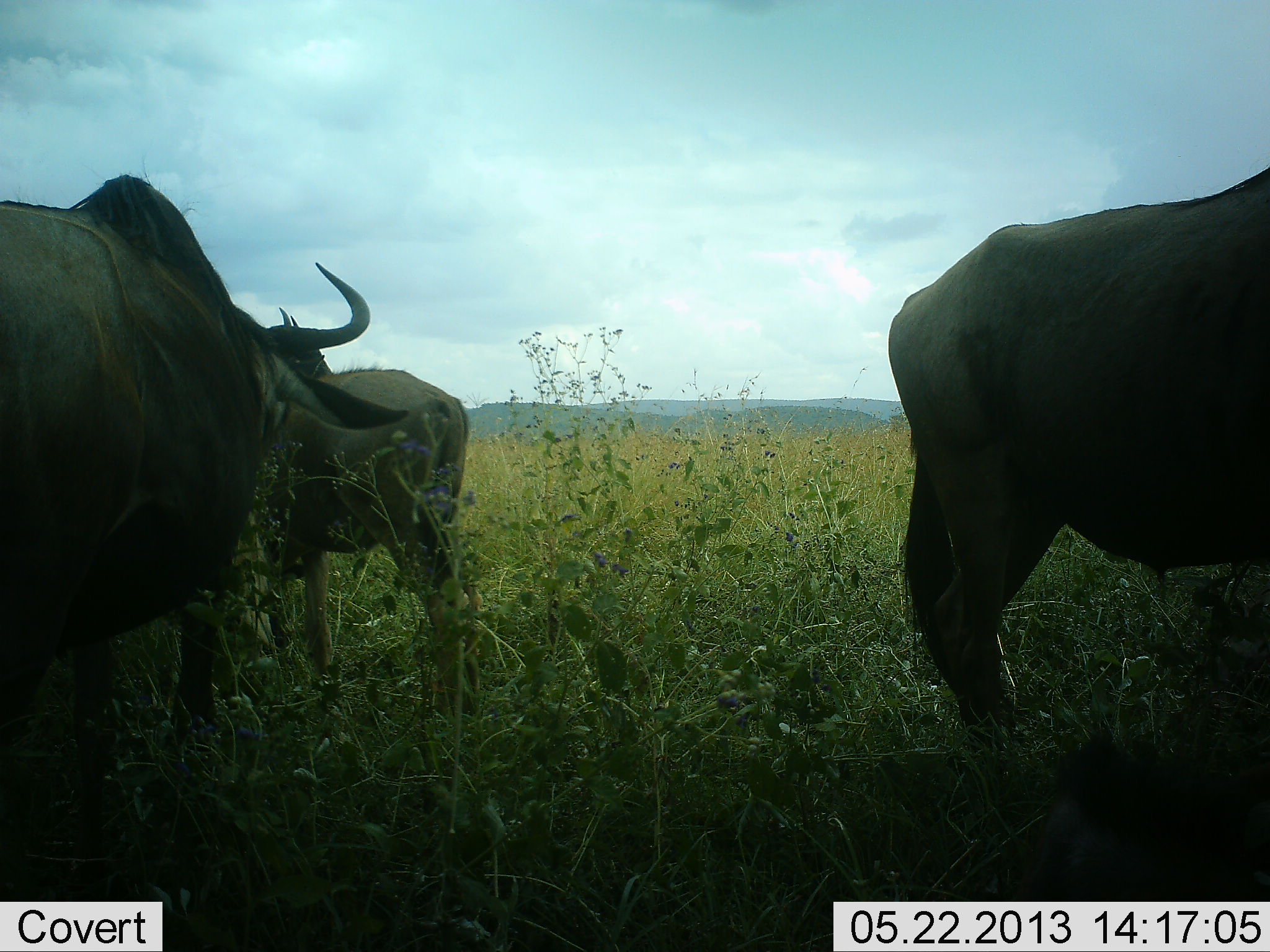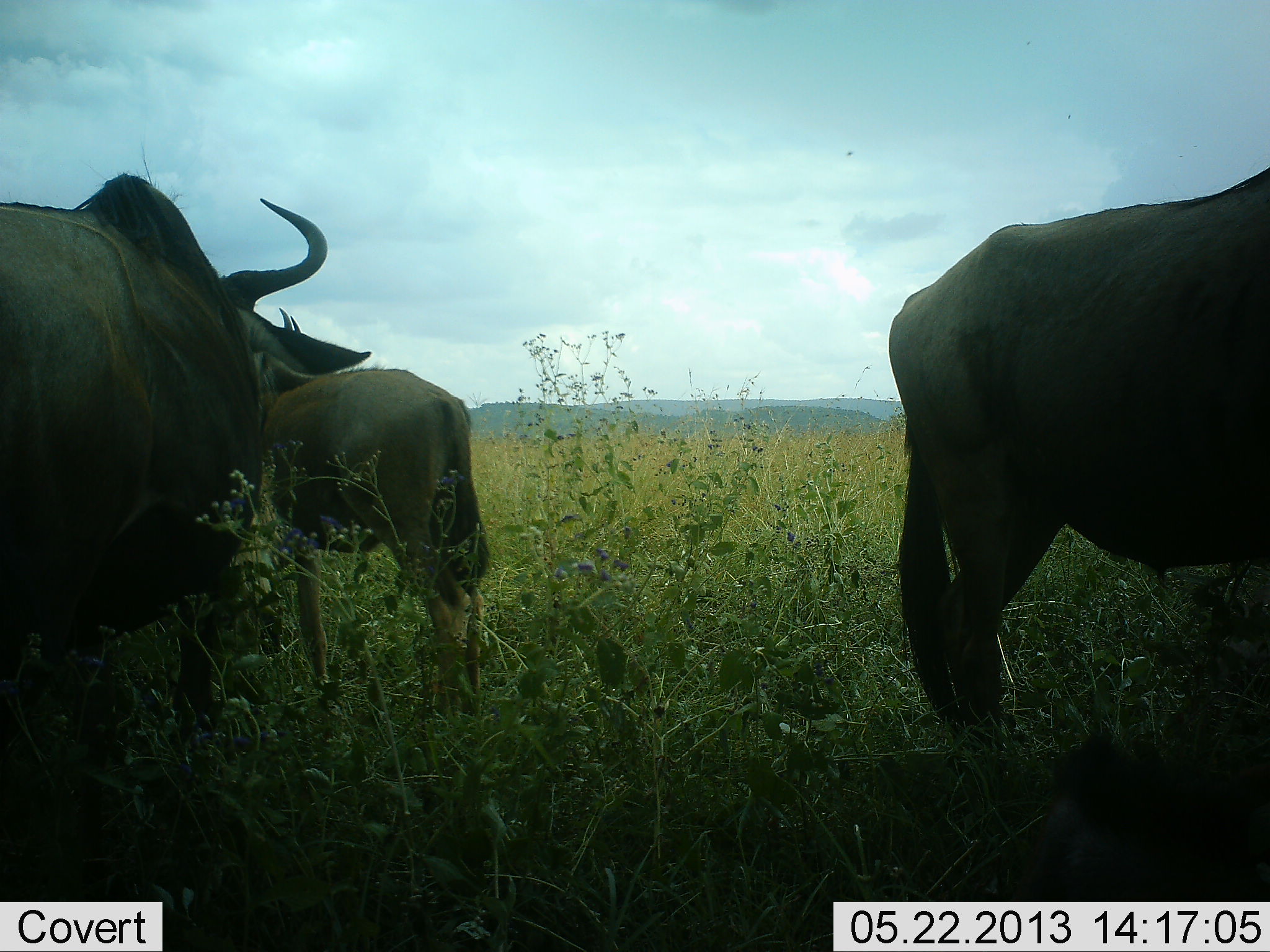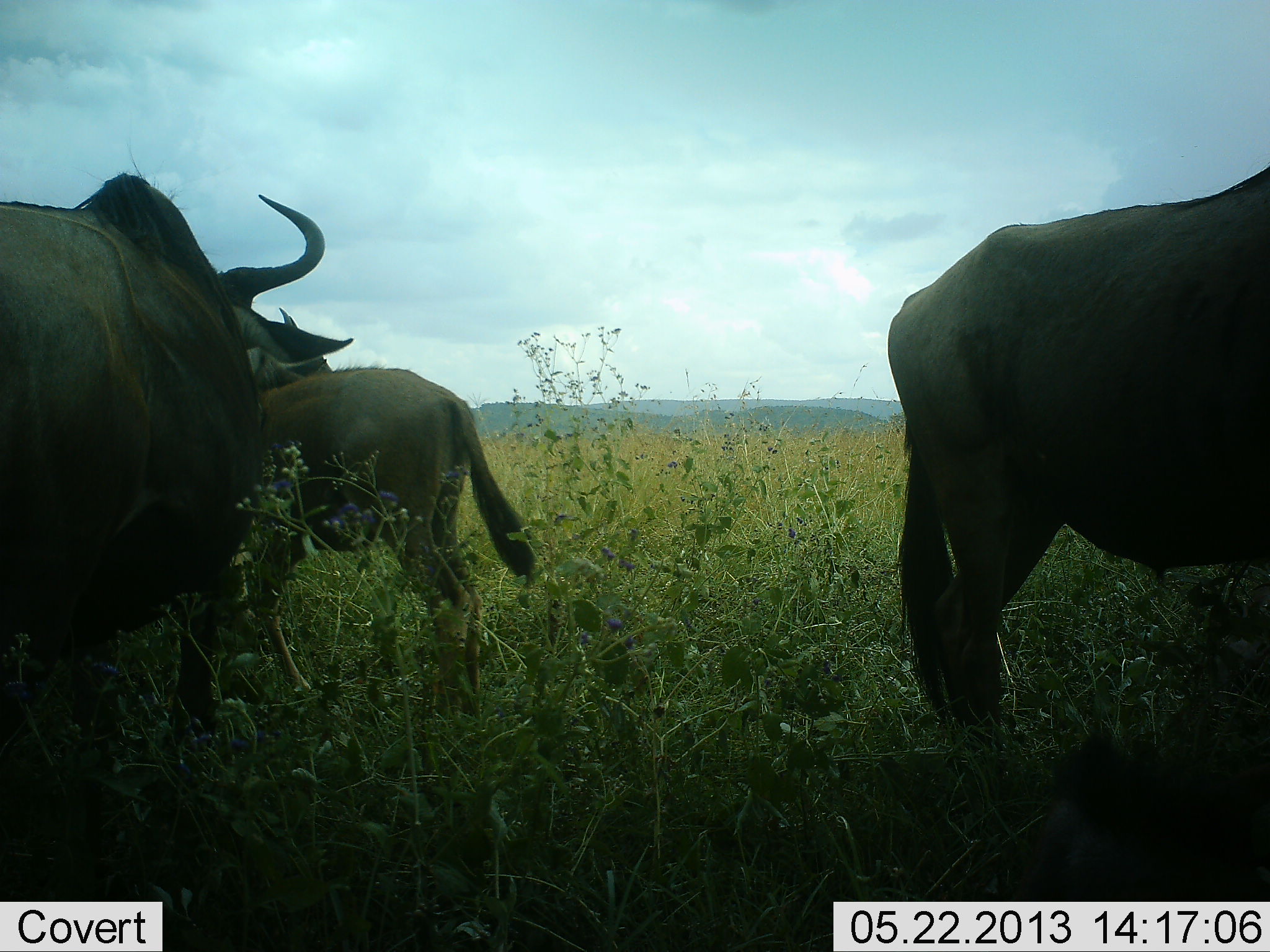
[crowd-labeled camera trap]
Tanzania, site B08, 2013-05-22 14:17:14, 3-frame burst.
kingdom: Animalia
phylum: Chordata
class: Mammalia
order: Artiodactyla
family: Bovidae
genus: Connochaetes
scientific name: Connochaetes taurinus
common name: blue wildebeest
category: wildebeest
Wildebeest (blue wildebeest) (Connochaetes taurinus), count 3. Behavior (volunteer vote fractions): standing 100%, resting 0%, moving 10%, interacting 0%. Young present (vote fraction): 60%. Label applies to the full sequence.